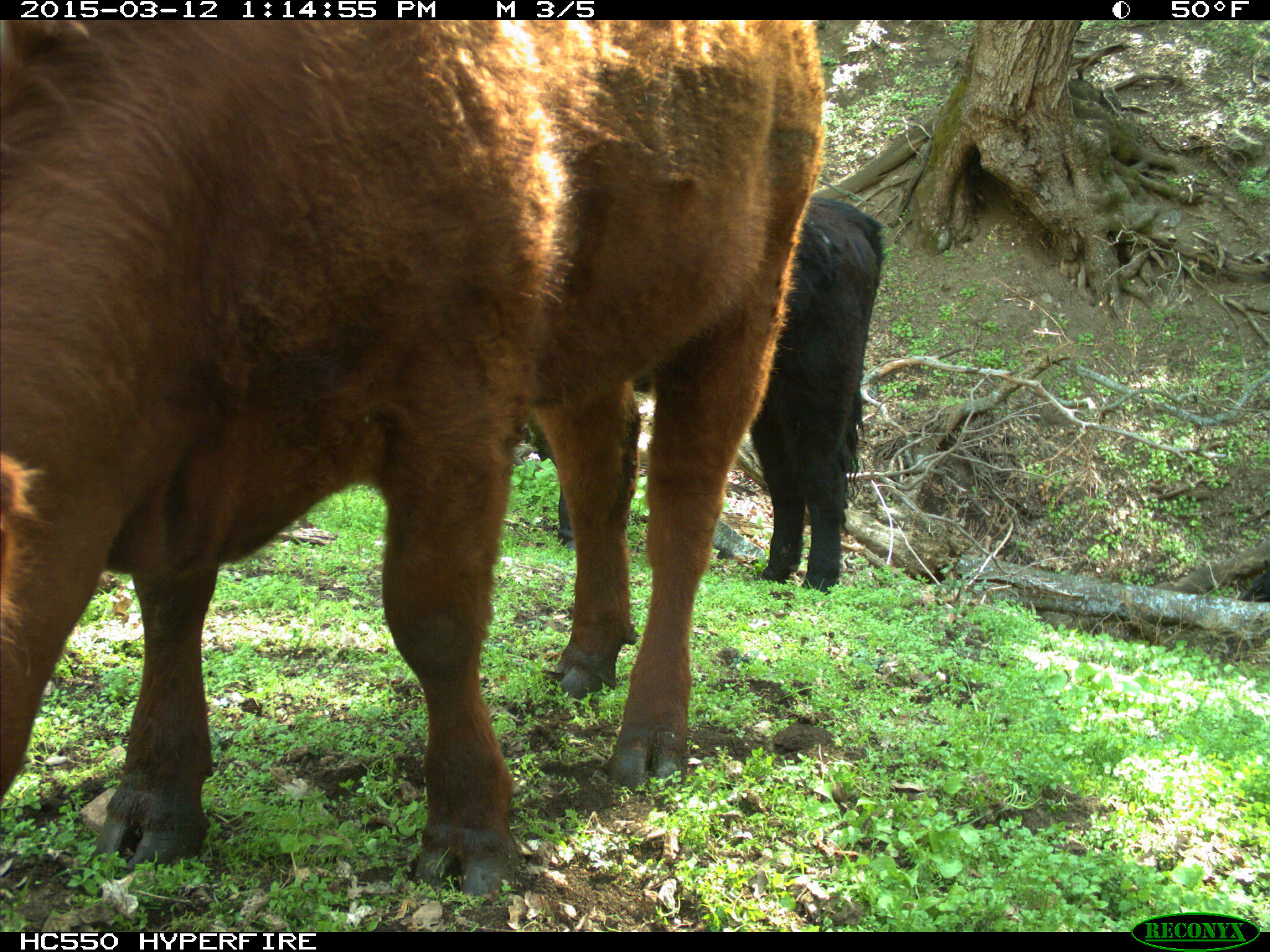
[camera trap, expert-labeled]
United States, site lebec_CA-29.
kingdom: Animalia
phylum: Chordata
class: Mammalia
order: Artiodactyla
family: Bovidae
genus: Bos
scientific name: Bos taurus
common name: domestic cow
Bos taurus (domestic cow).